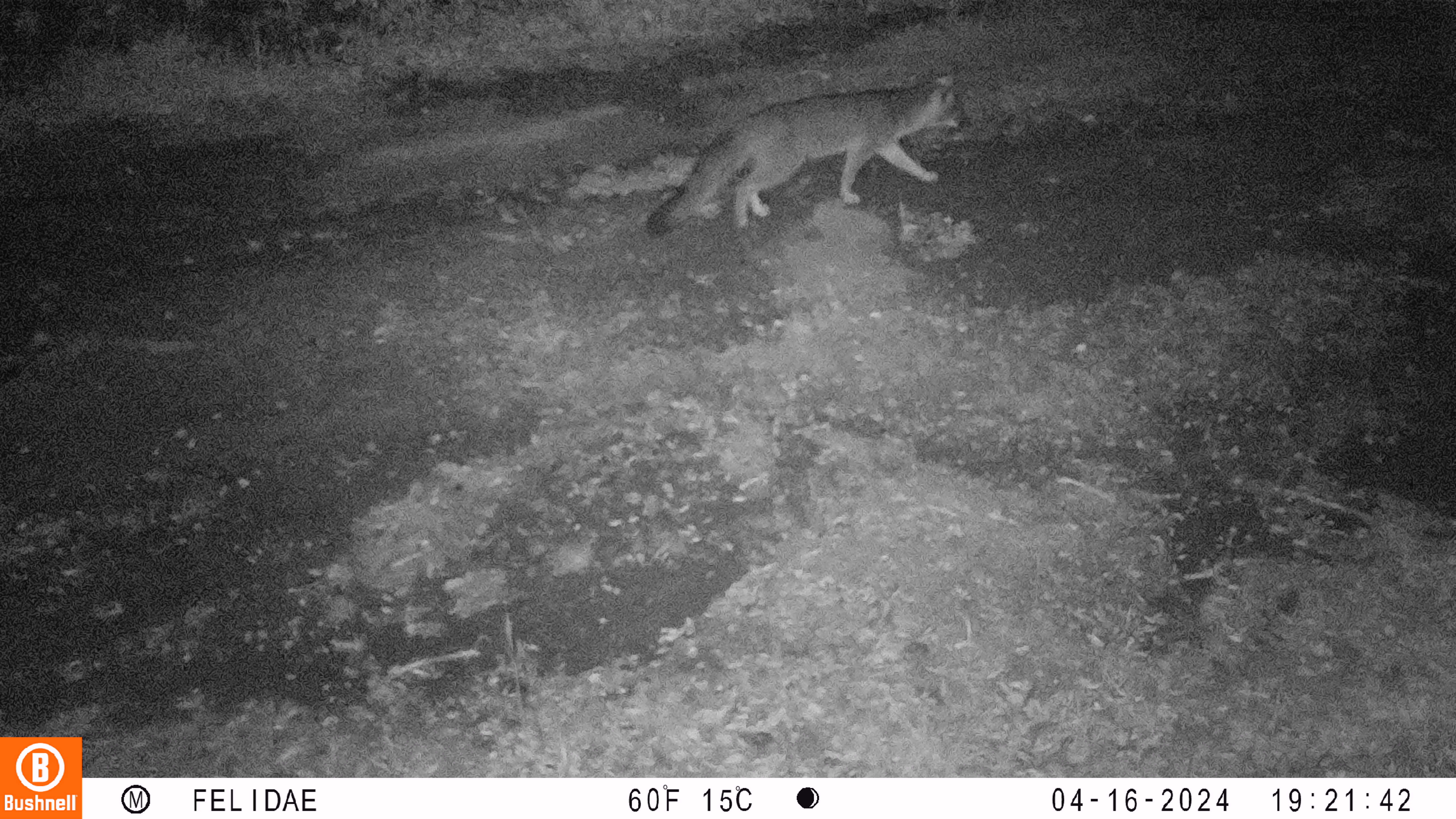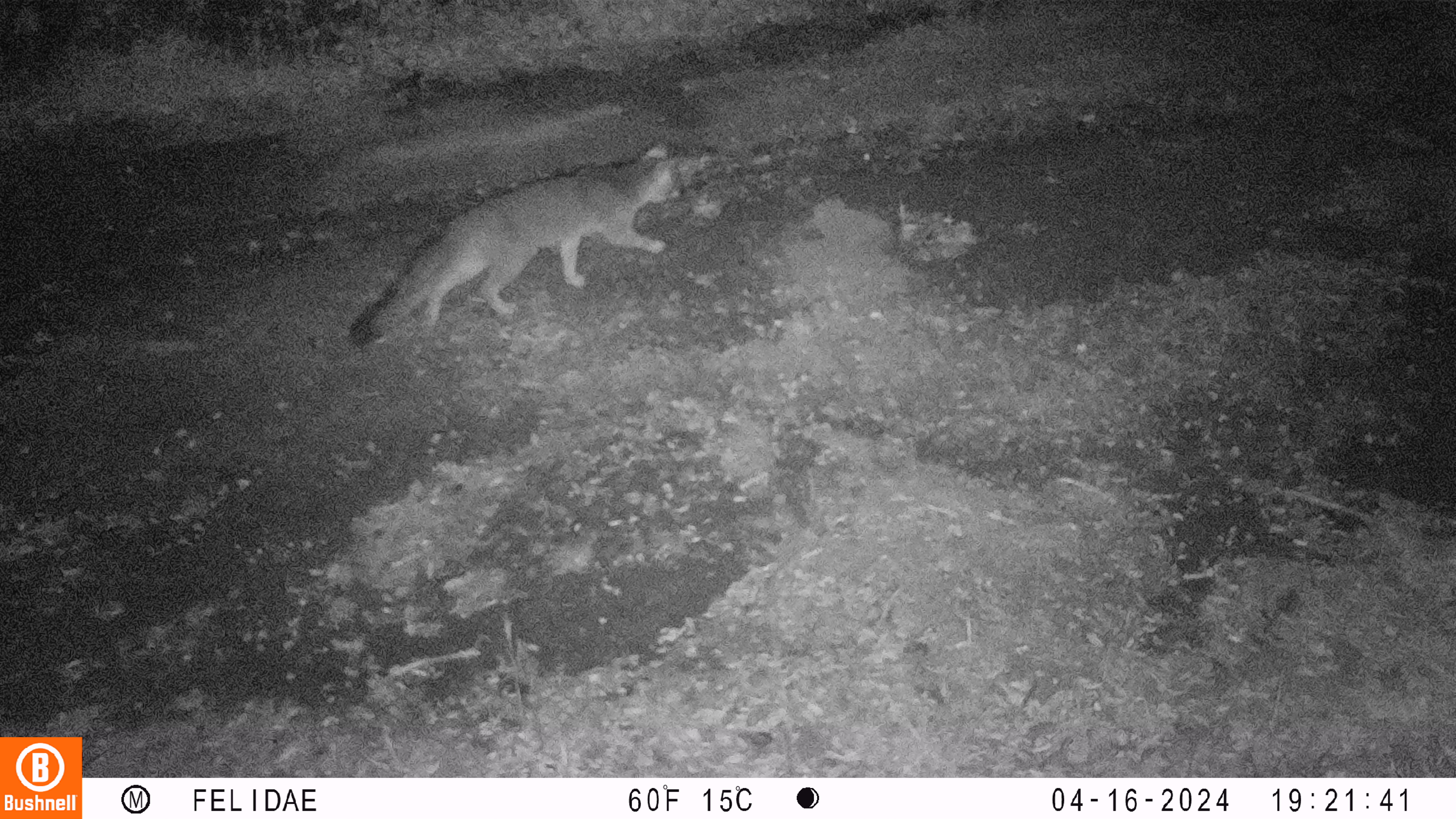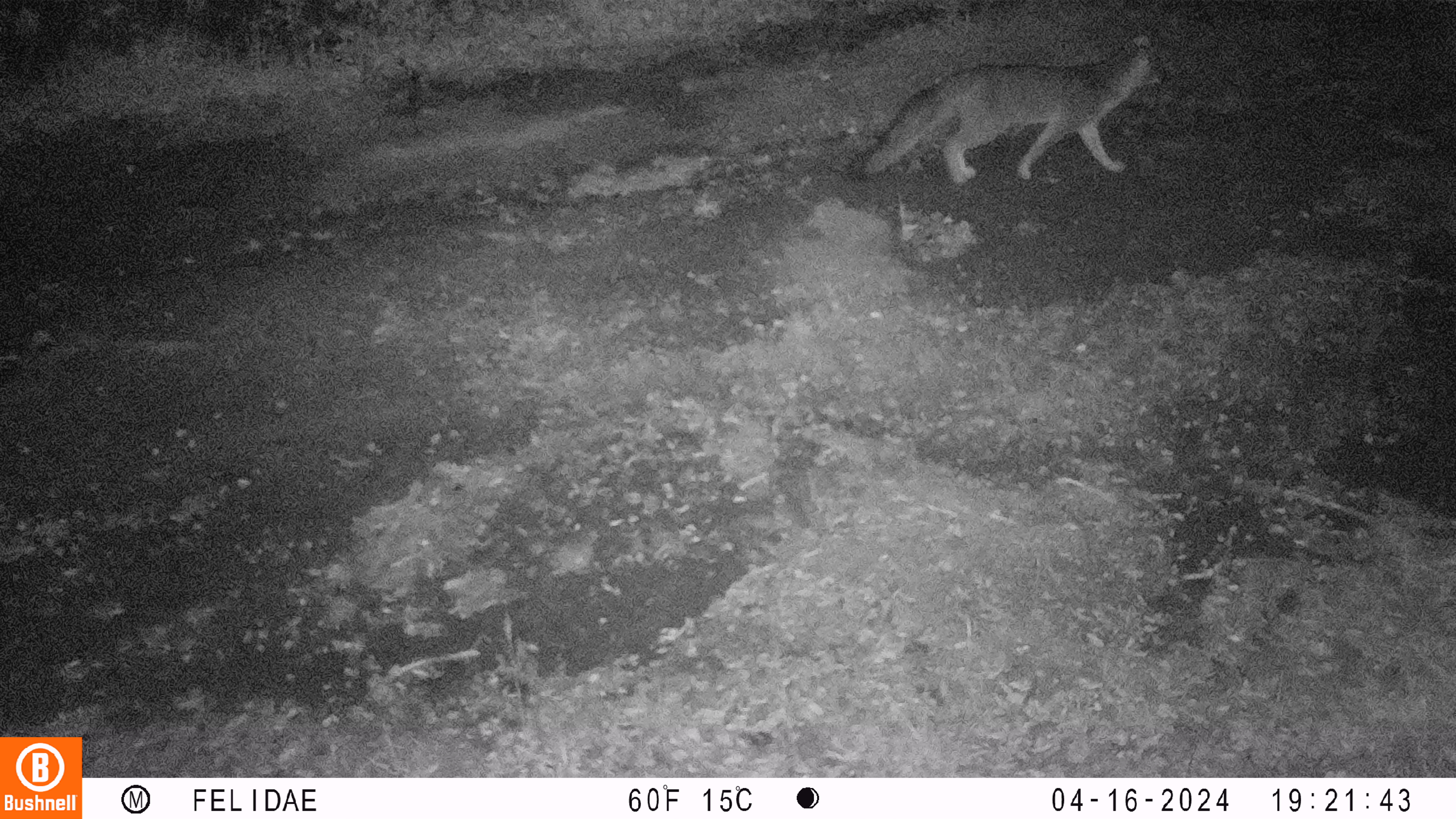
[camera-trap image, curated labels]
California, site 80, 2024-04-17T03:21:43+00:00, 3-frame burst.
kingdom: Animalia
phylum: Chordata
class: Mammalia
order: Carnivora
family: Canidae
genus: Urocyon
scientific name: Urocyon cinereoargenteus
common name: gray fox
Gray fox (Urocyon cinereoargenteus).